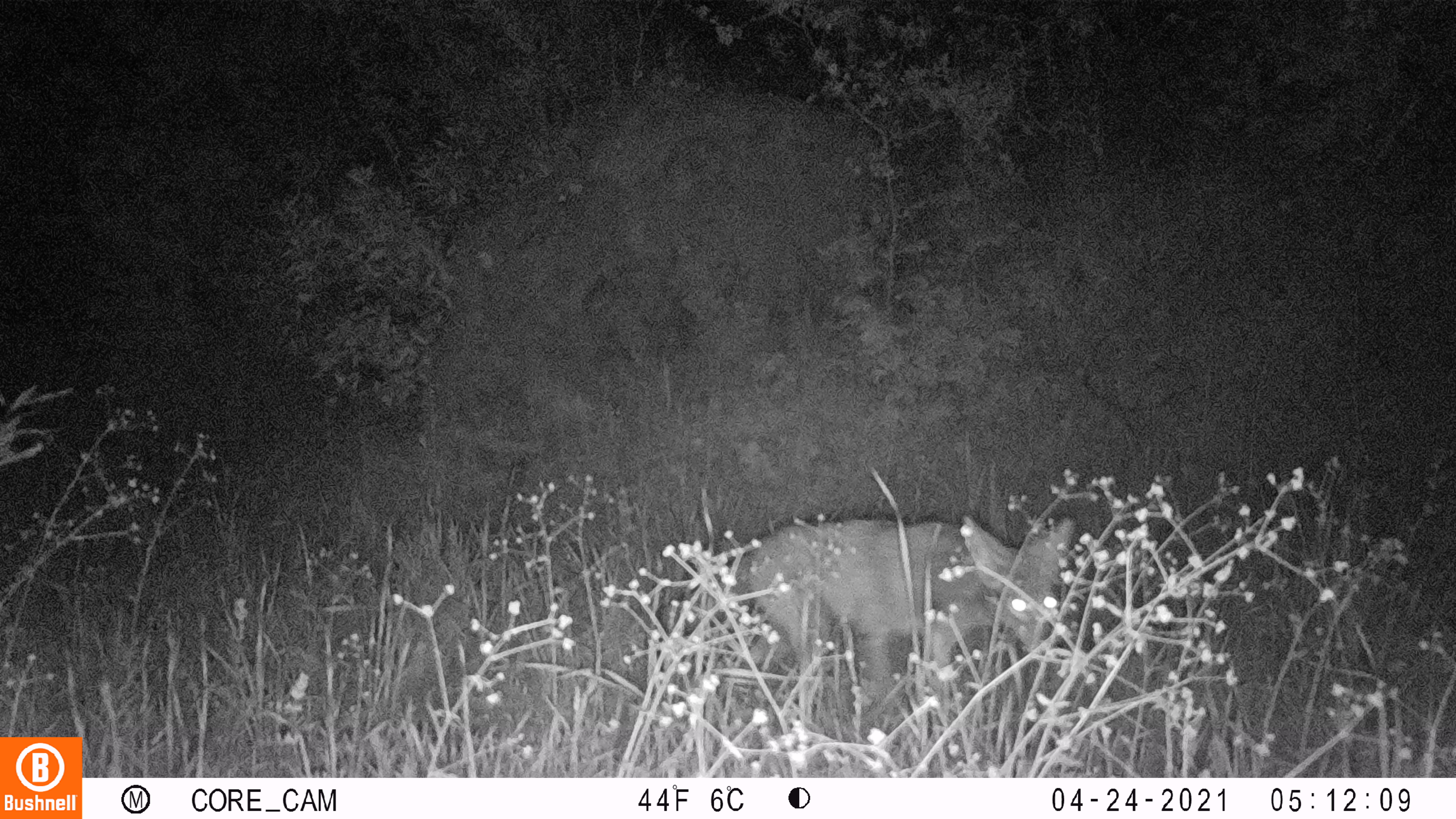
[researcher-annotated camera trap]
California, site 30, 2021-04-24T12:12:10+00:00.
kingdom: Animalia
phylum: Chordata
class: Mammalia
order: Carnivora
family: Canidae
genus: Canis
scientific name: Canis latrans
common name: coyote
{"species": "coyote (Canis latrans)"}